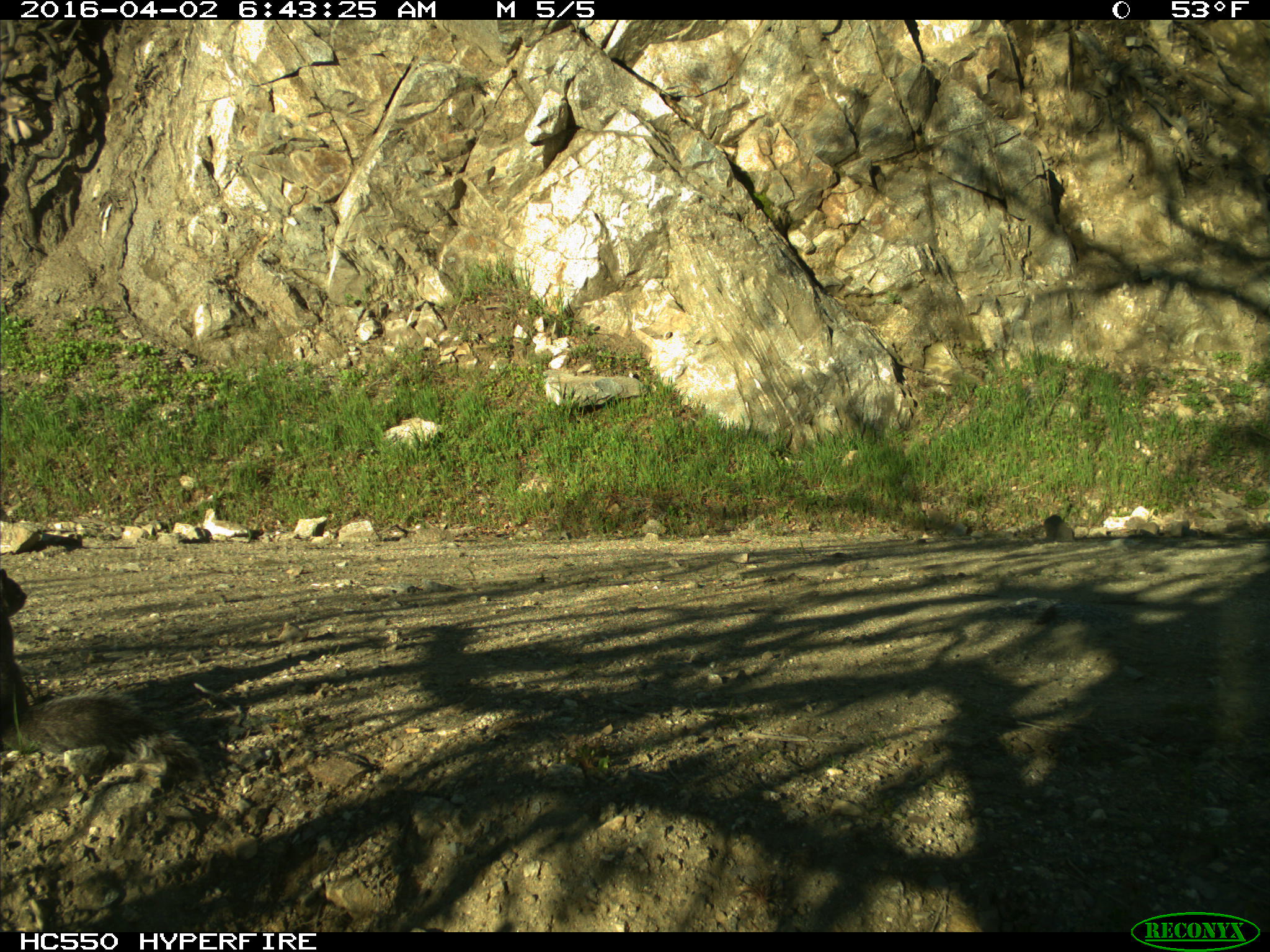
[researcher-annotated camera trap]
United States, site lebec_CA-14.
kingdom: Animalia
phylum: Chordata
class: Mammalia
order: Rodentia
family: Sciuridae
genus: Sciurus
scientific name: Sciurus carolinensis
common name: eastern gray squirrel